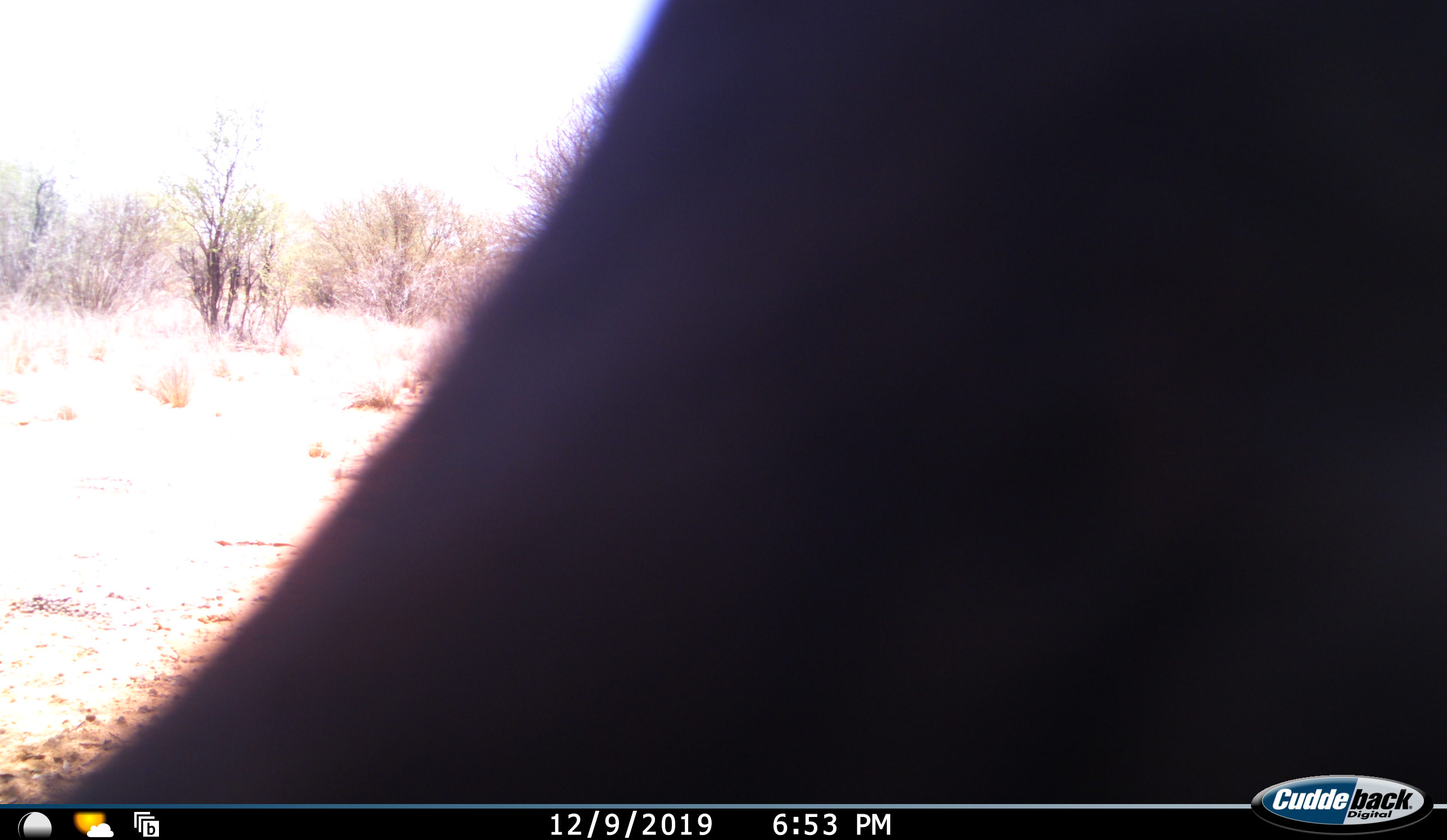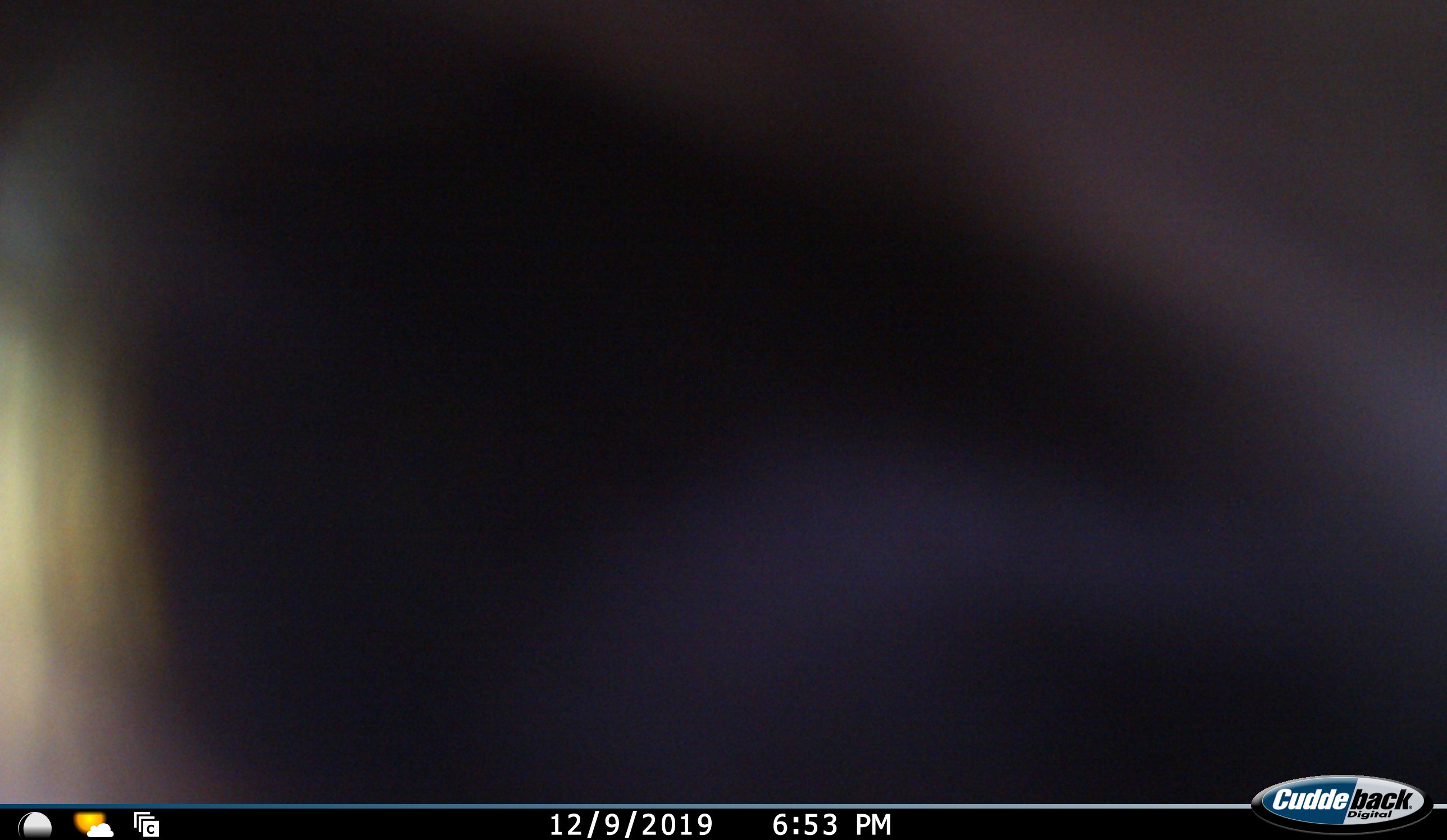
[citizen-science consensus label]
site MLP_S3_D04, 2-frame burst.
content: unidentified animal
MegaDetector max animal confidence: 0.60